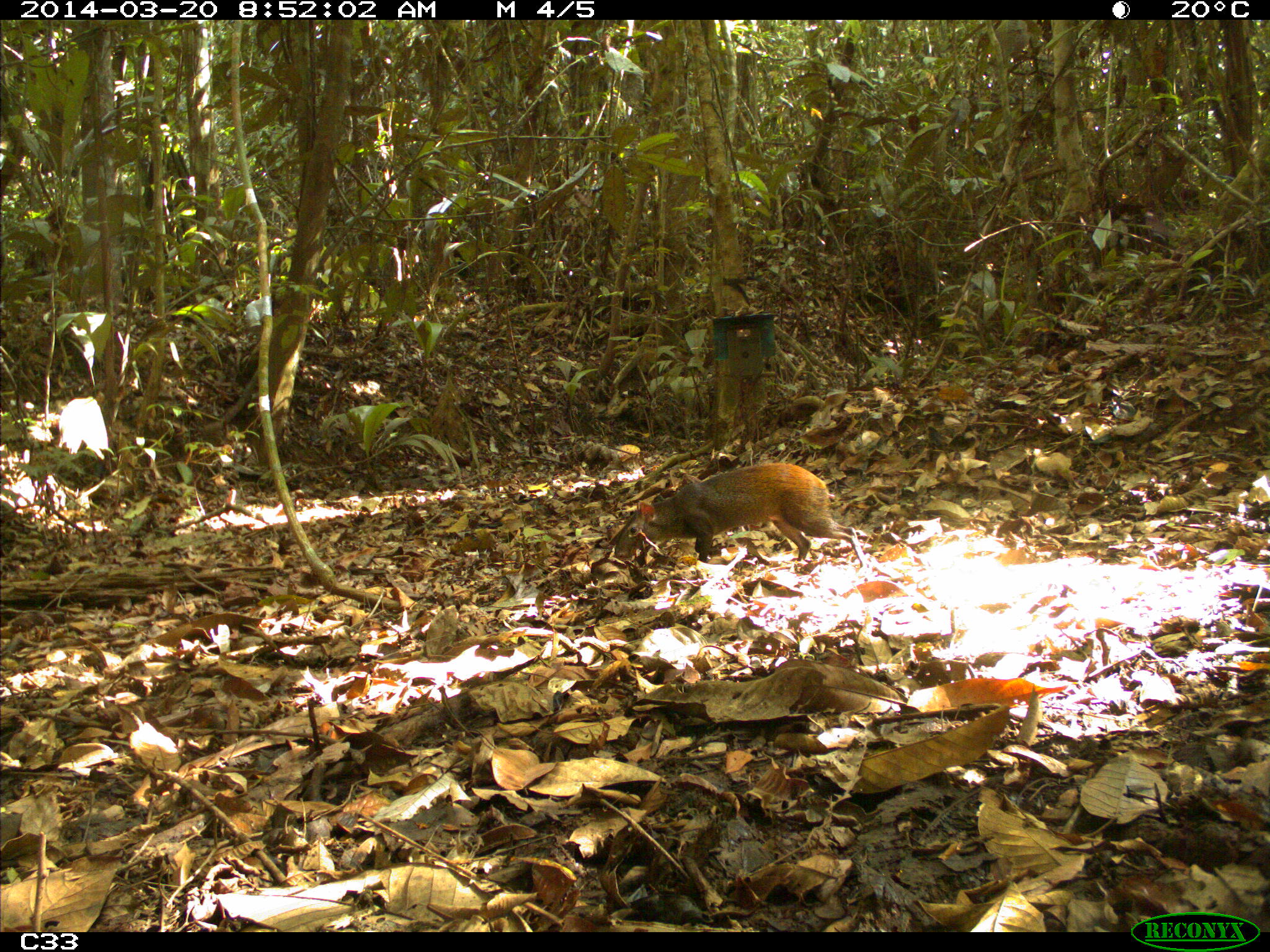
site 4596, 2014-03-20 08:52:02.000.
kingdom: Animalia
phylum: Chordata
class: Mammalia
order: Rodentia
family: Dasyproctidae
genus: Dasyprocta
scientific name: Dasyprocta leporina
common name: red-rumped agouti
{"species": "Dasyprocta leporina (red-rumped agouti)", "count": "1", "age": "adult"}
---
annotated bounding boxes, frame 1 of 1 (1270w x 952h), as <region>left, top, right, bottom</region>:
dasyprocta leporina: <region>613, 461, 868, 568</region>